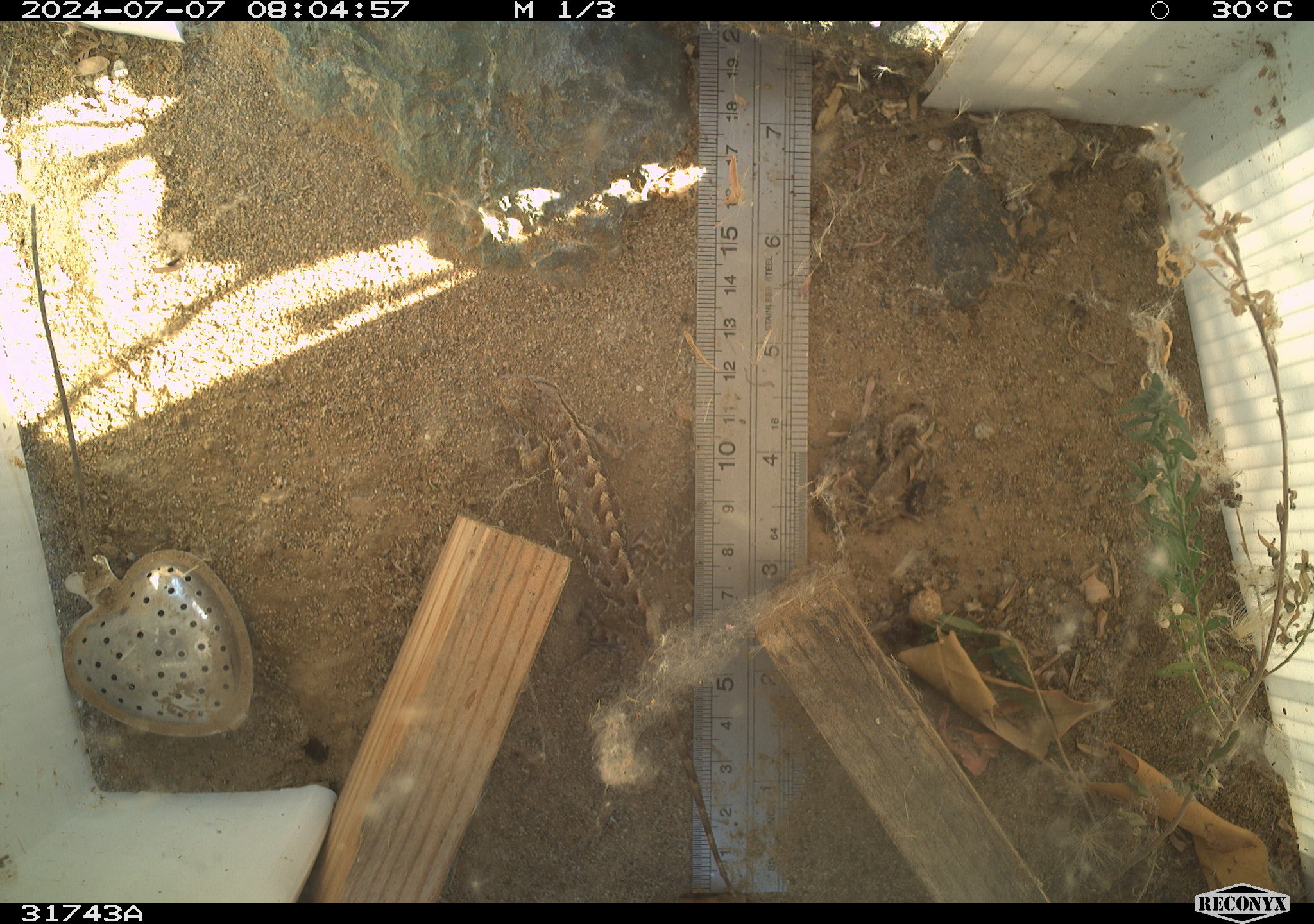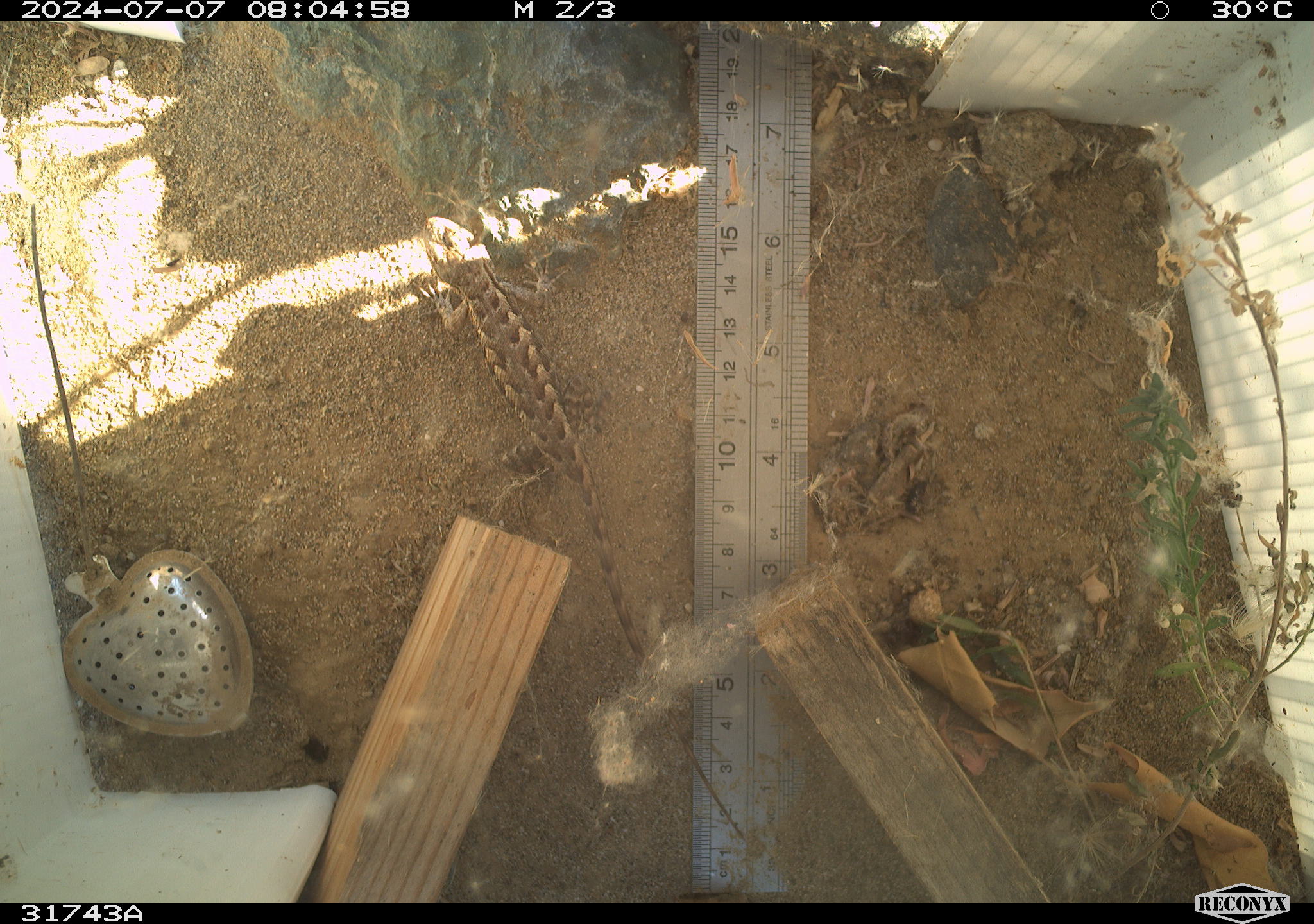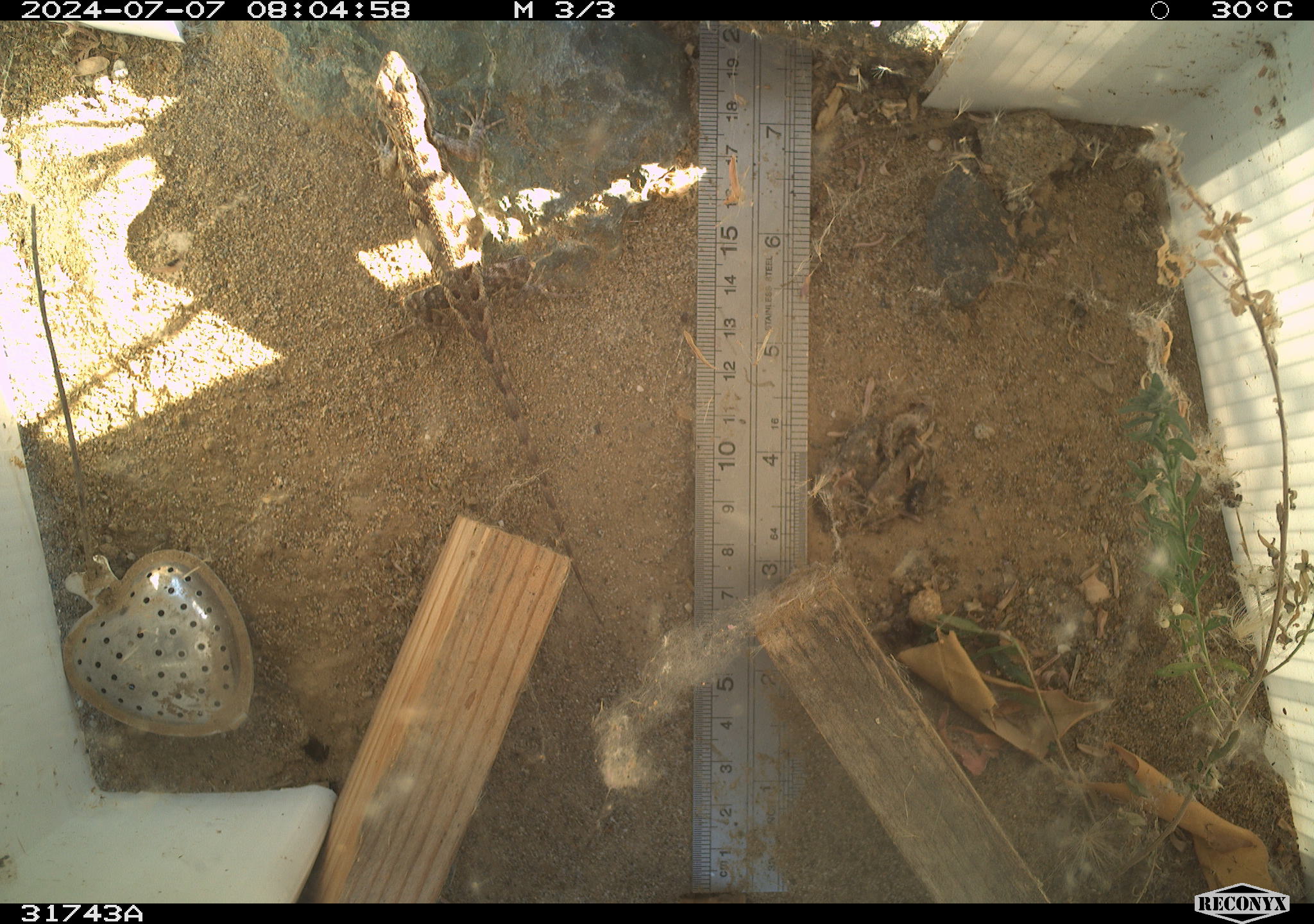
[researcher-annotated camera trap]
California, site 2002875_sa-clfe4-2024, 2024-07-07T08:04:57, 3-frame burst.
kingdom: Animalia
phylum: Chordata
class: Reptilia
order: Squamata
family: Phrynosomatidae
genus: Sceloporus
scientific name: Sceloporus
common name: spiny lizards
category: sceloporus species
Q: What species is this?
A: Sceloporus species (spiny lizards) (Sceloporus).